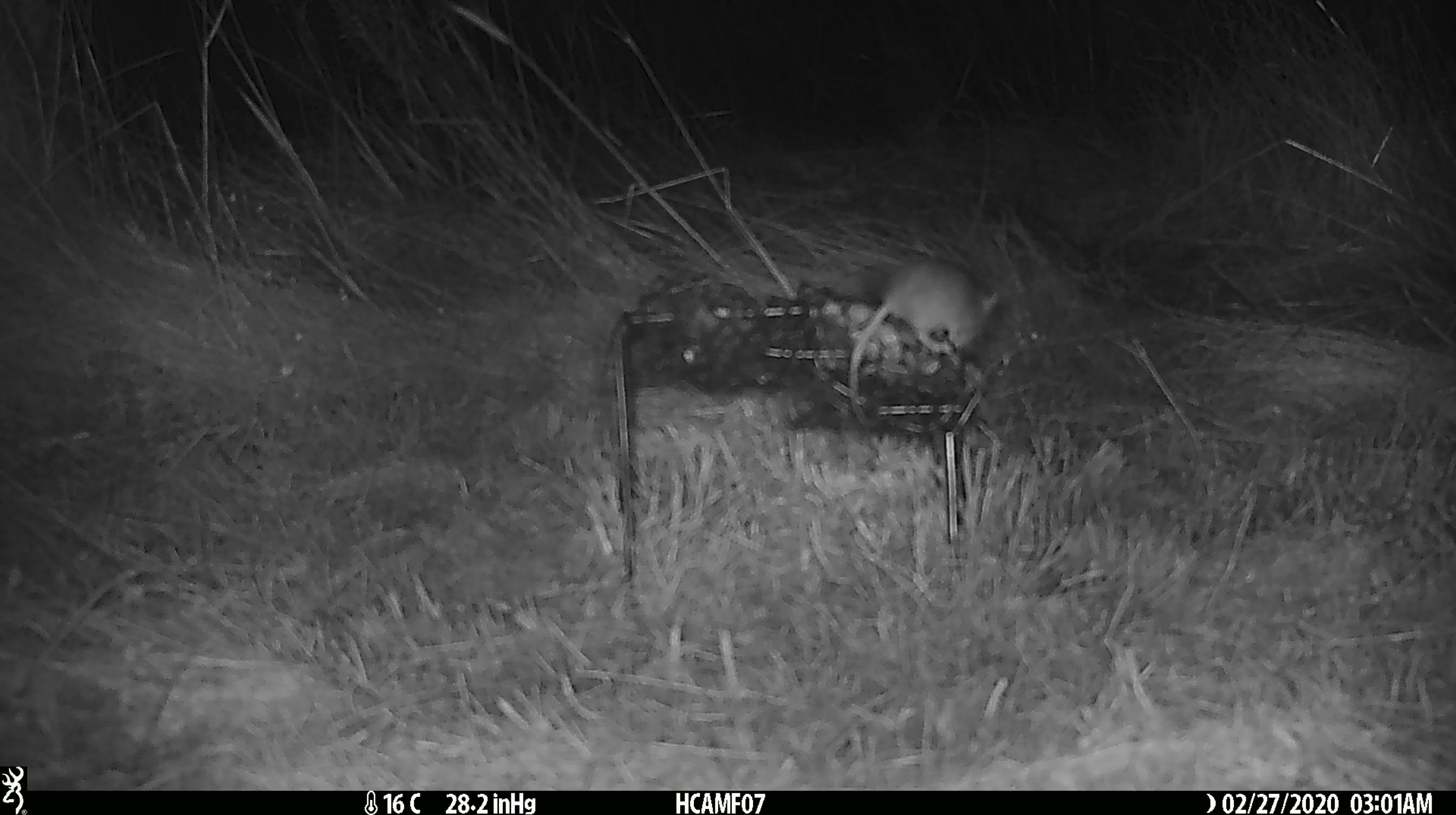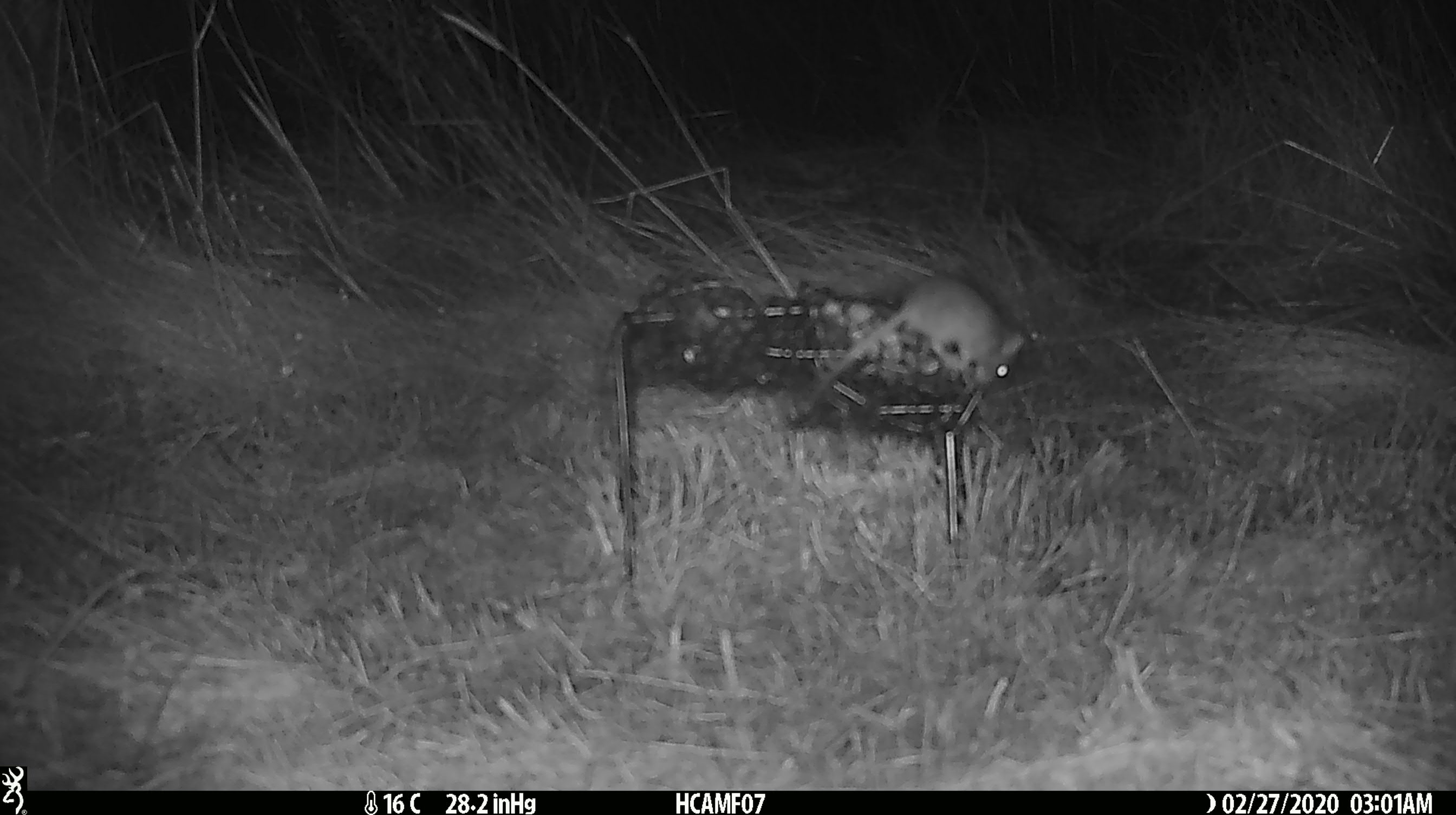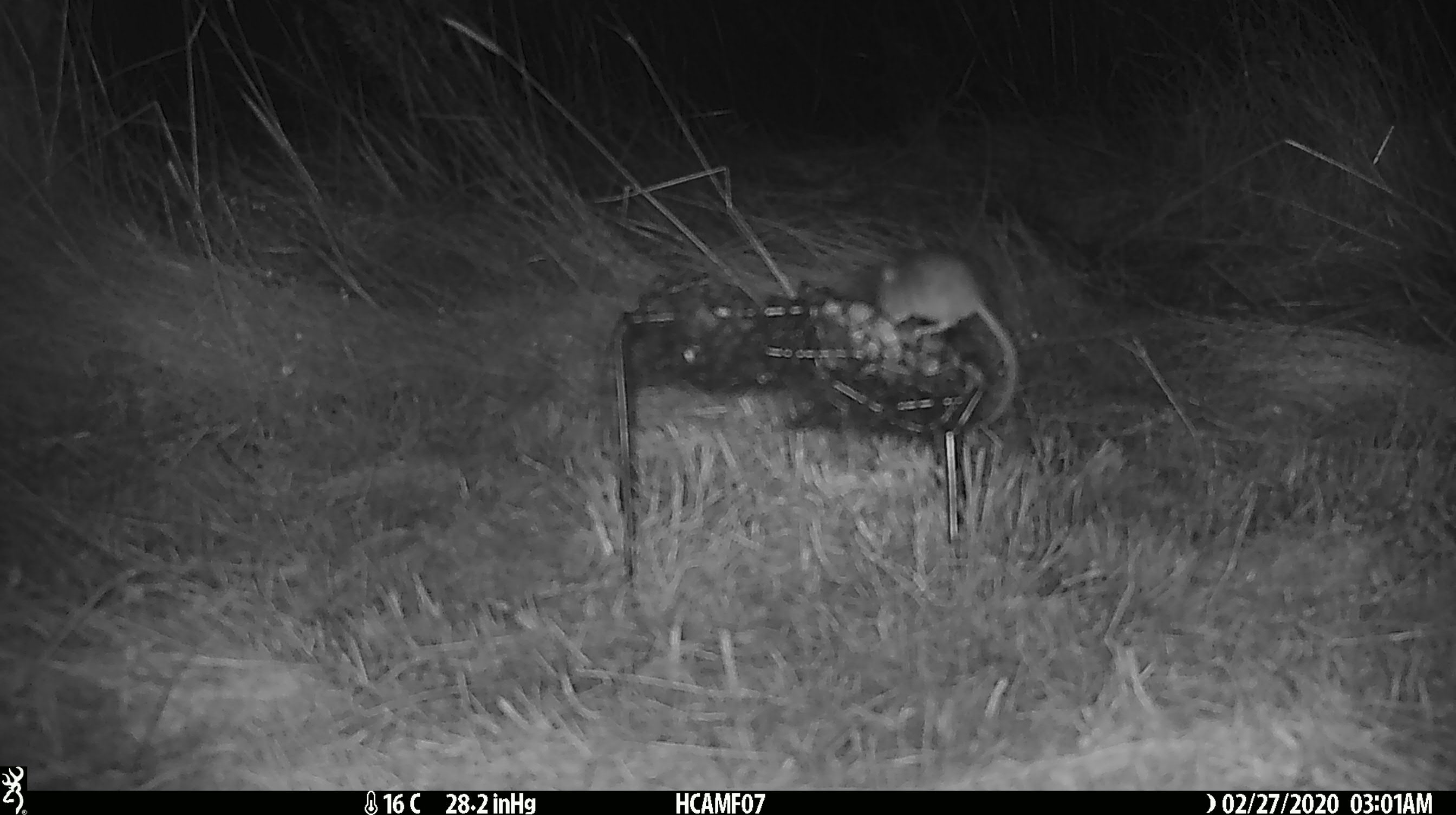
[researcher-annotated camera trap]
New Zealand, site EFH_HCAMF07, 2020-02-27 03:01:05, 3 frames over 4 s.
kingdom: Animalia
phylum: Chordata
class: Mammalia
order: Rodentia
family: Muridae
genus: Mus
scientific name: Mus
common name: mouse